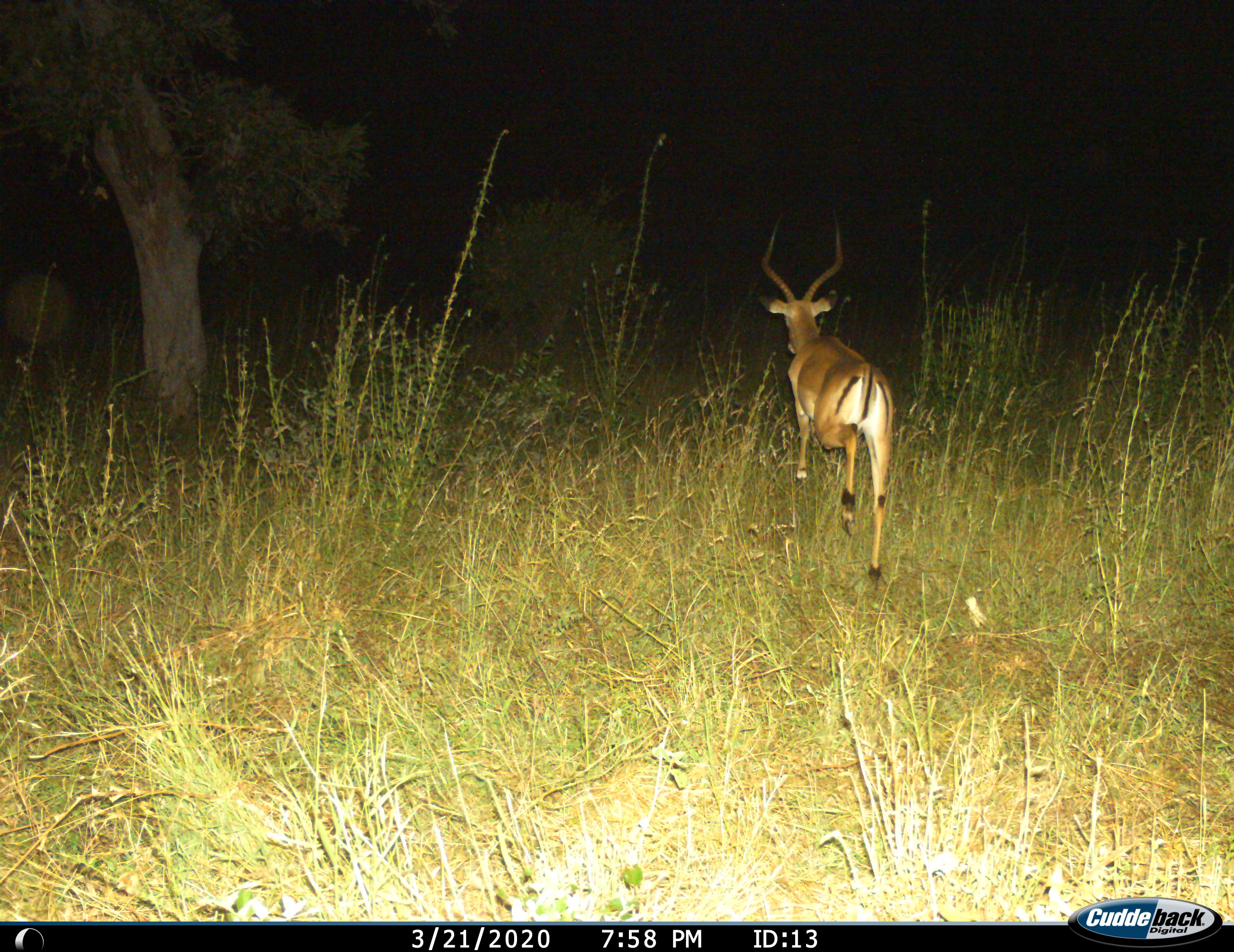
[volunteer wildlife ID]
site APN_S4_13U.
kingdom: Animalia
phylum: Chordata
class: Mammalia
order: Artiodactyla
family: Bovidae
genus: Aepyceros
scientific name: Aepyceros melampus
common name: impala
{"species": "impala (Aepyceros melampus)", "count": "1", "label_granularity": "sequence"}